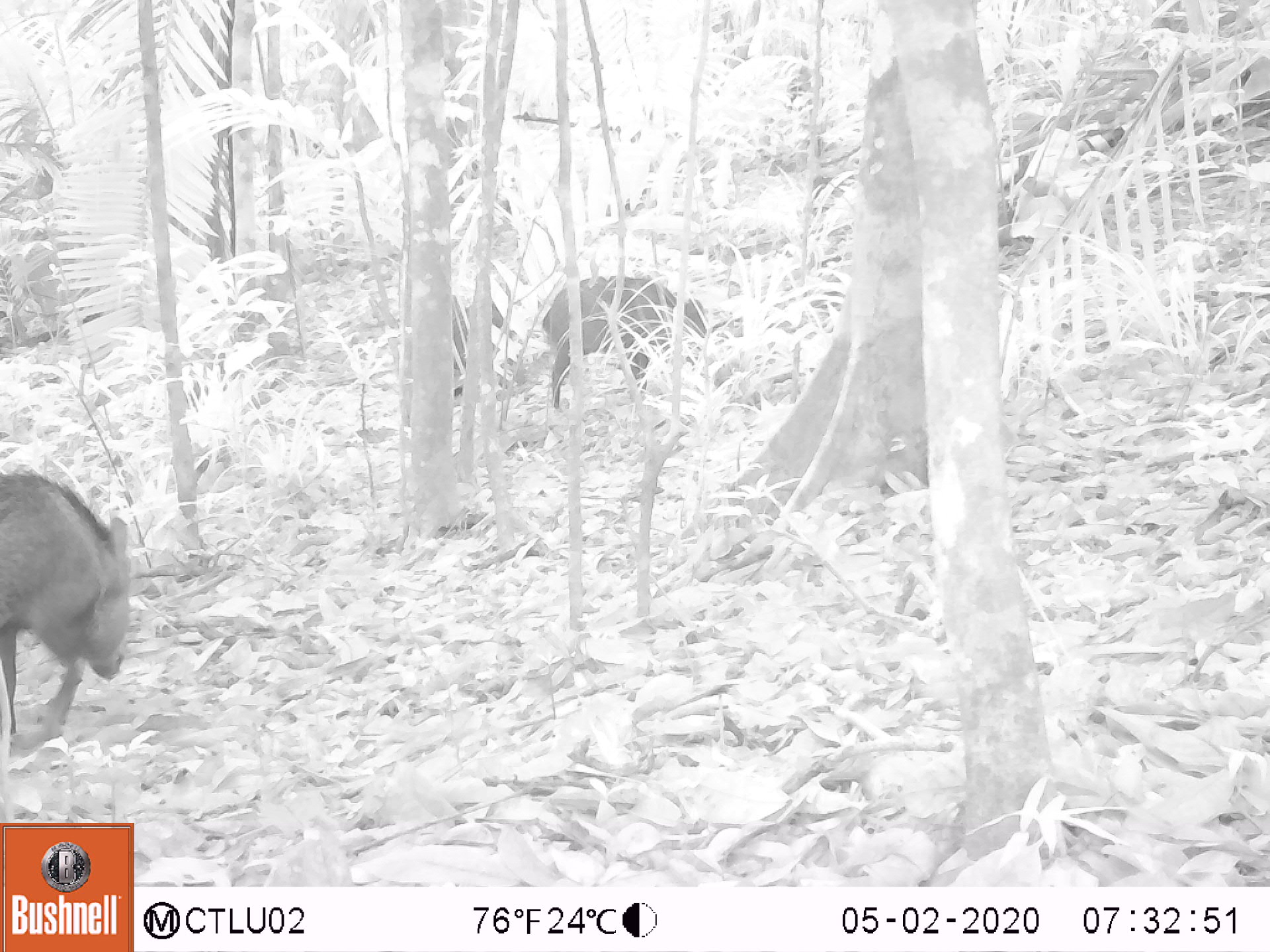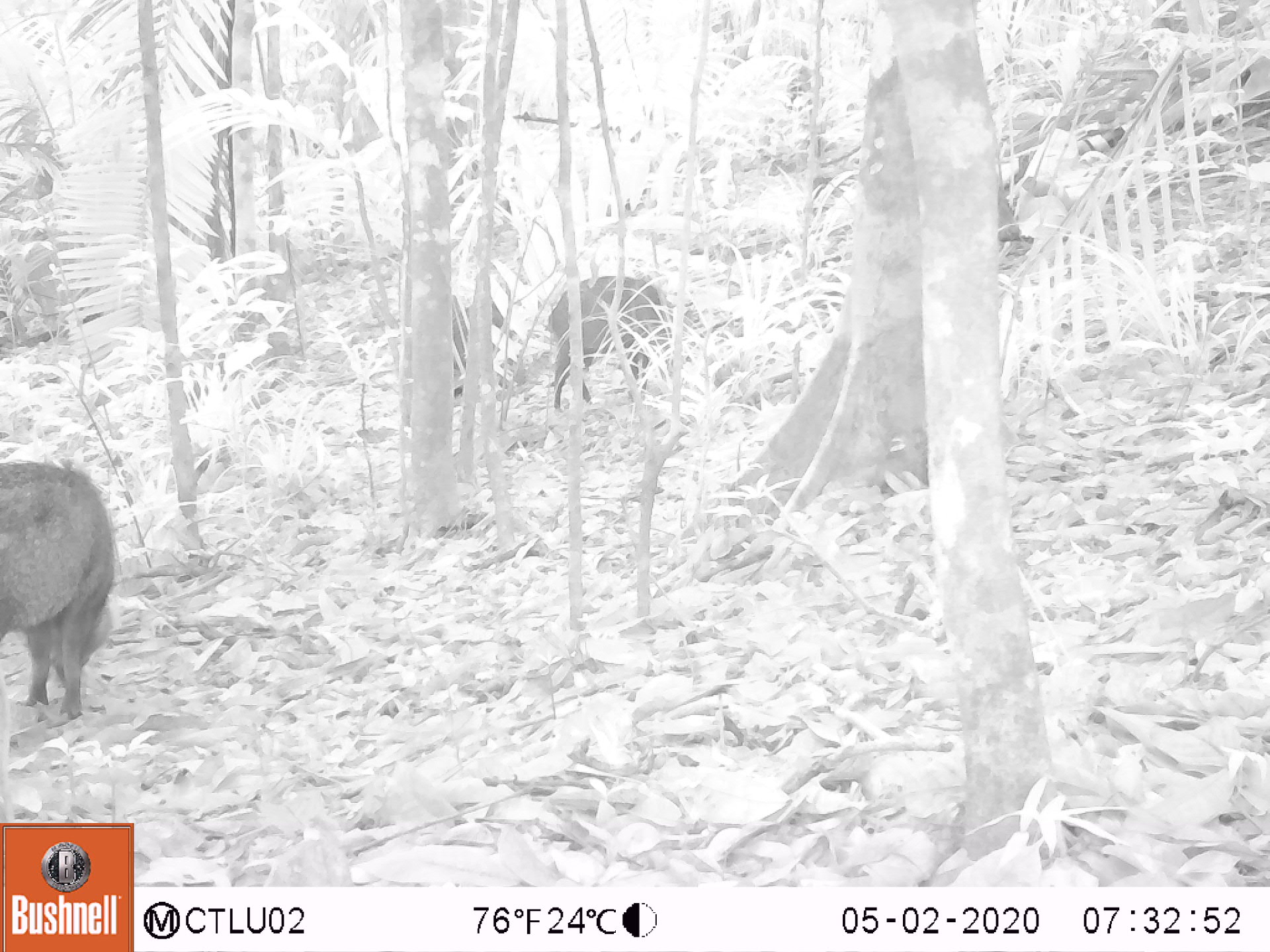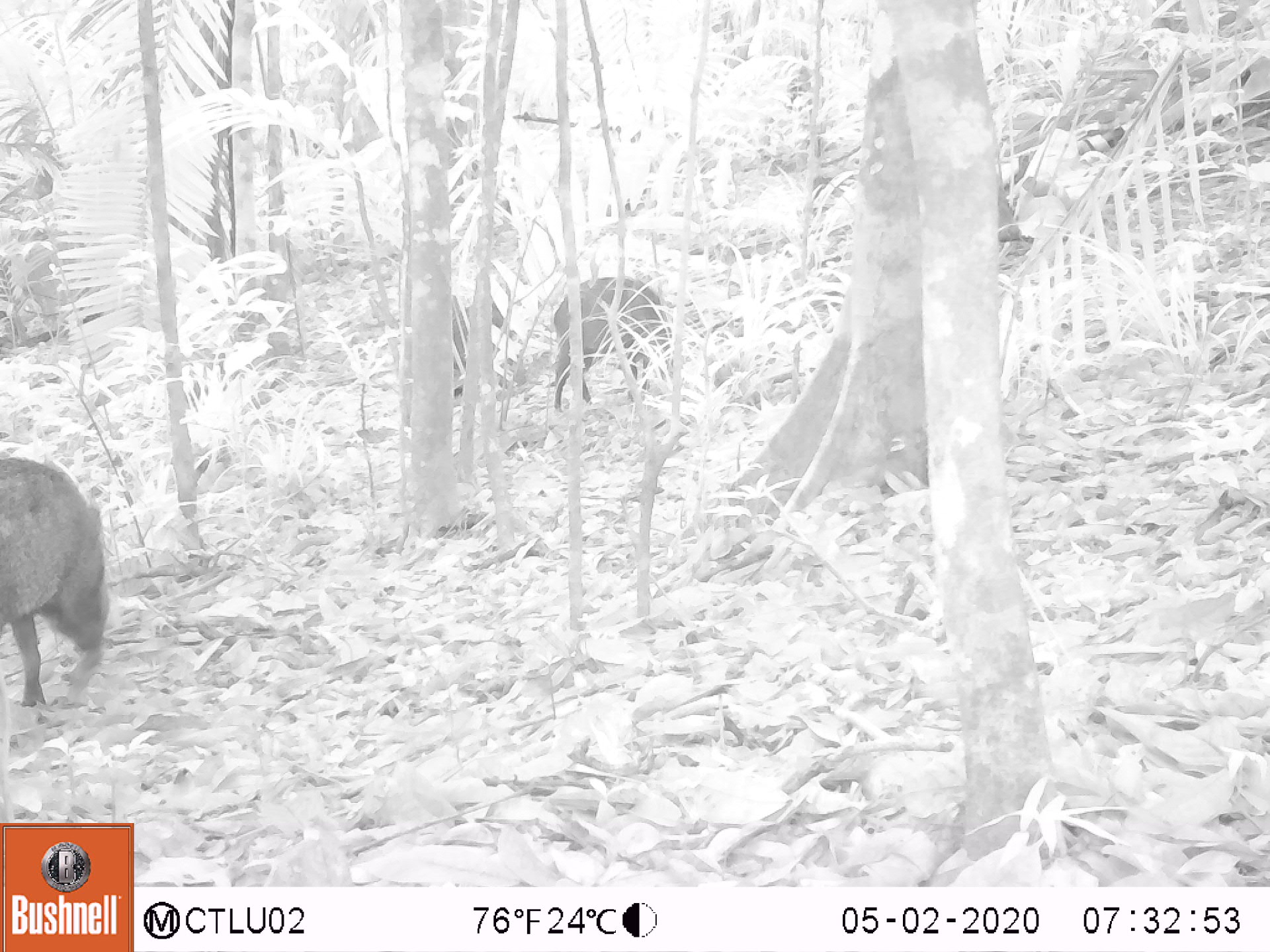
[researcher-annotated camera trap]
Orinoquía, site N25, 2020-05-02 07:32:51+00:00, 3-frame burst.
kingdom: Animalia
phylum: Chordata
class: Mammalia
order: Artiodactyla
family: Tayassuidae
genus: Pecari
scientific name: Pecari tajacu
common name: collared peccary